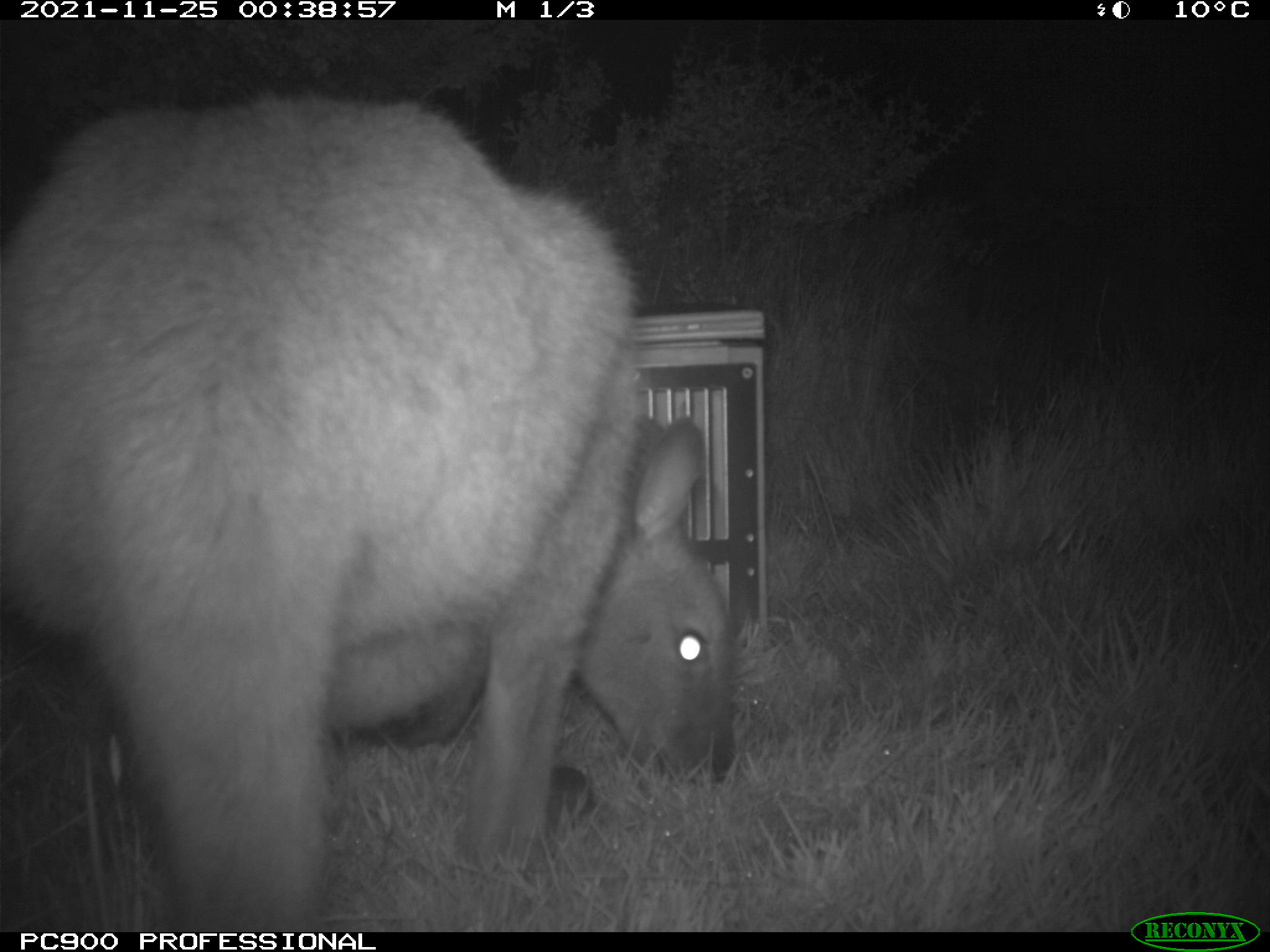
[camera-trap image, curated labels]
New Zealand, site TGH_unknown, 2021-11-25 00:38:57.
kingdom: Animalia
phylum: Chordata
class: Mammalia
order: Diprotodontia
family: Macropodidae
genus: Notamacropus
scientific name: Notamacropus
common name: wallaby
Wallaby (Notamacropus).